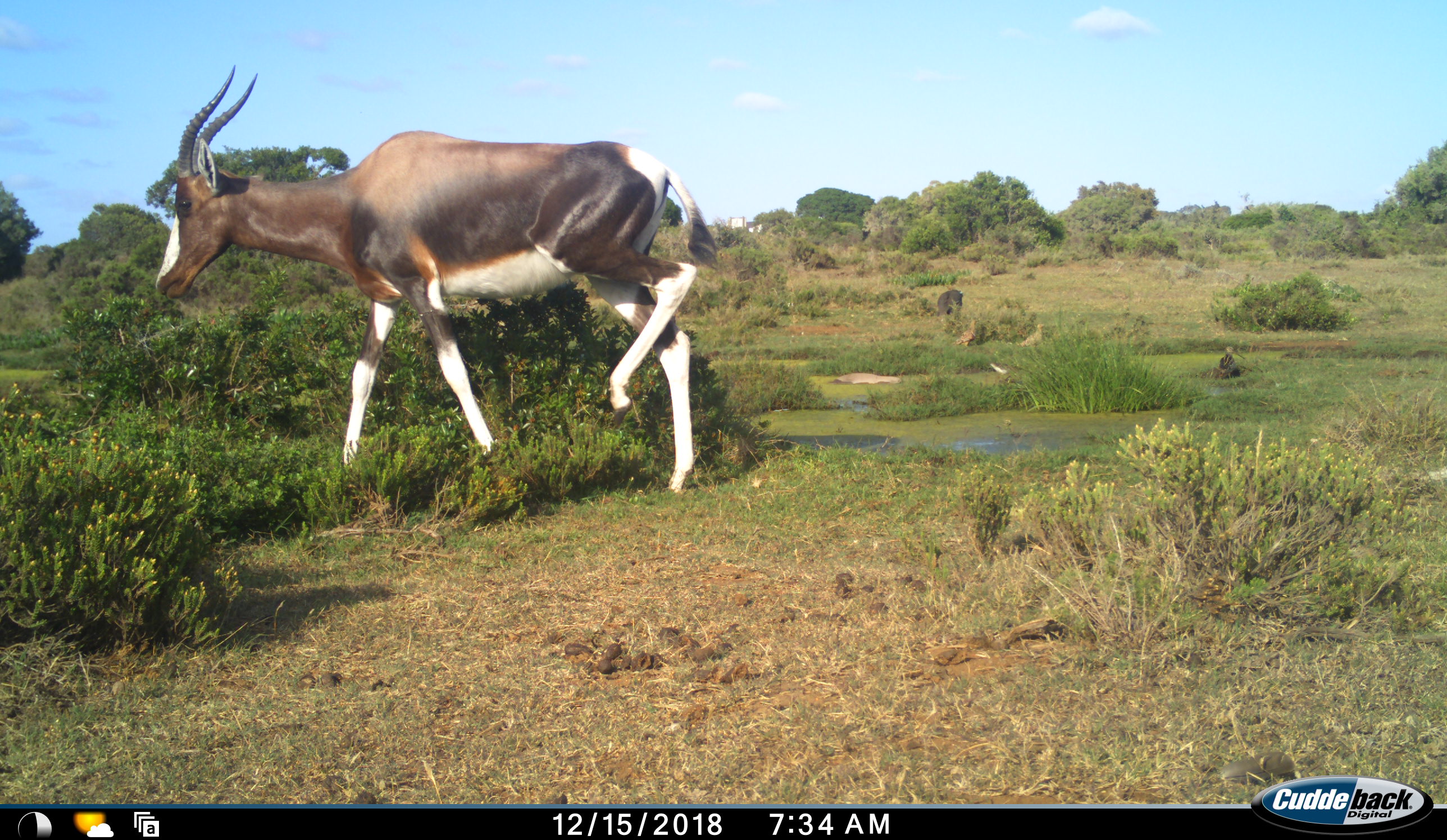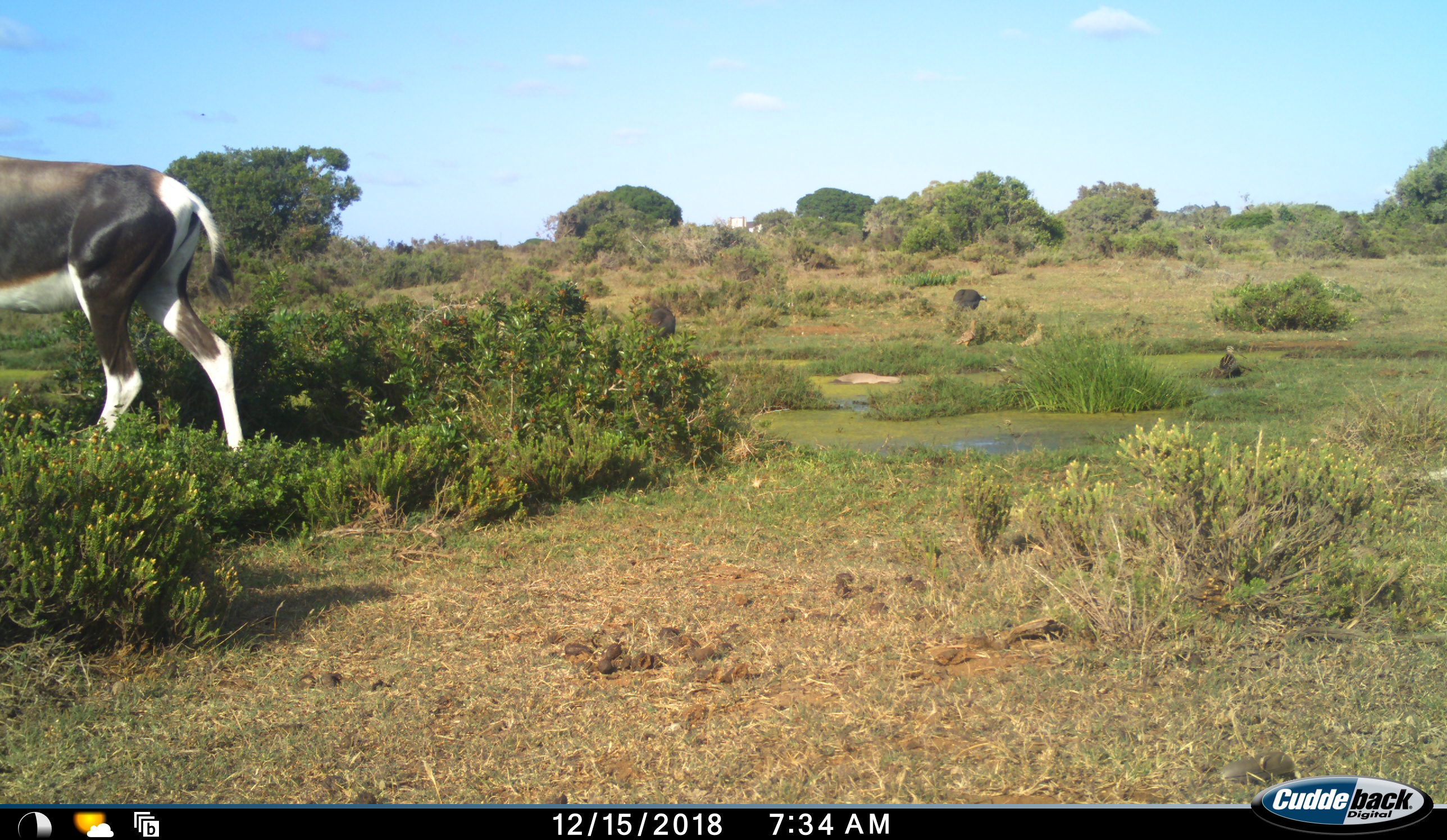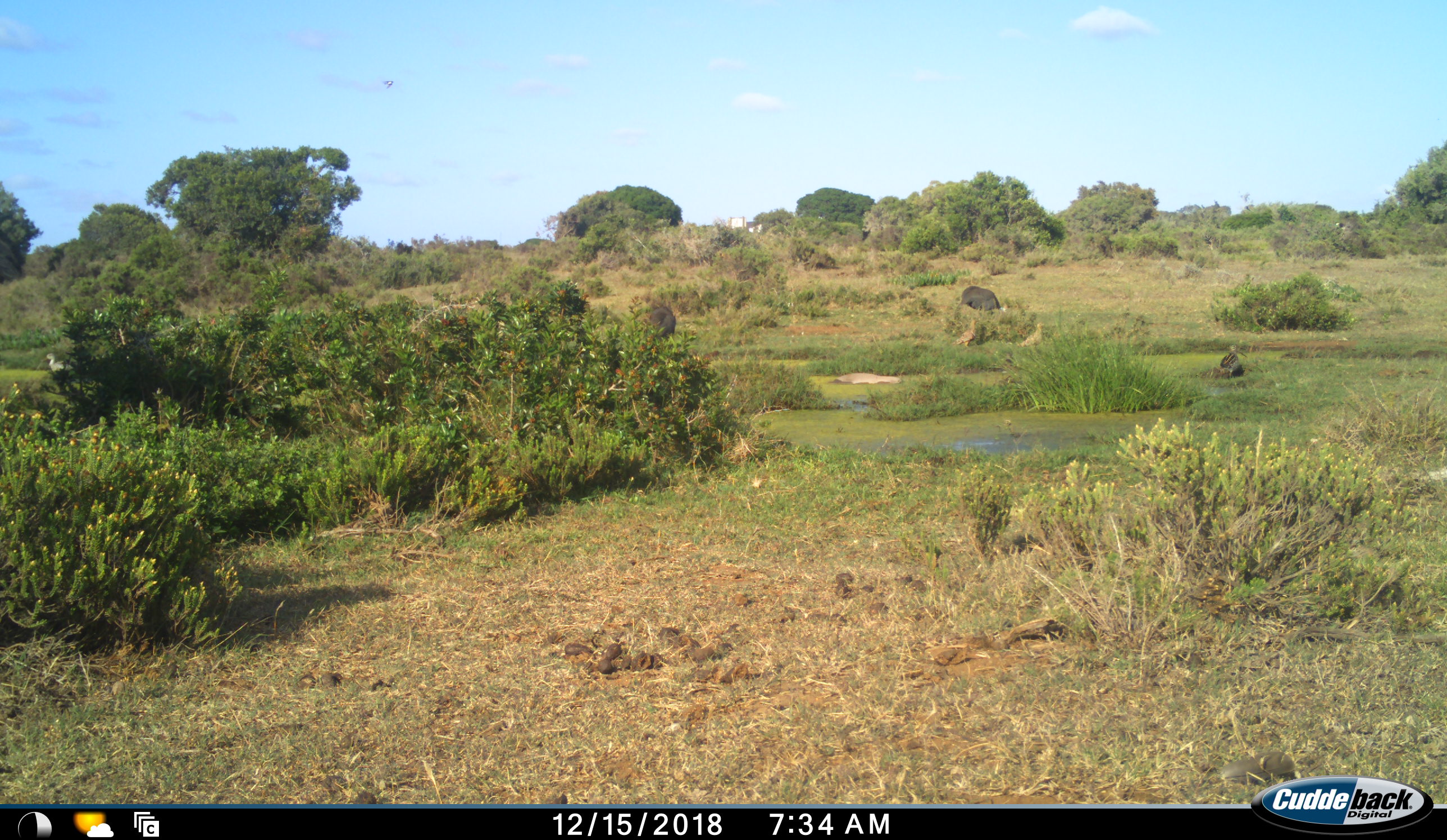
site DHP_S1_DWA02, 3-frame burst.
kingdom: Animalia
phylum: Chordata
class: Aves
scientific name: Aves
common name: bird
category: birdother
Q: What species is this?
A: Birdother (bird) (Aves).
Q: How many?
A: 4.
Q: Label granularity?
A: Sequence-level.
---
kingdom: Animalia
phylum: Chordata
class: Mammalia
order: Artiodactyla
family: Bovidae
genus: Damaliscus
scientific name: Damaliscus pygargus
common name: bontebok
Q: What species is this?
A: Bontebok (Damaliscus pygargus).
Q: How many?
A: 1.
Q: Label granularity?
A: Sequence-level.